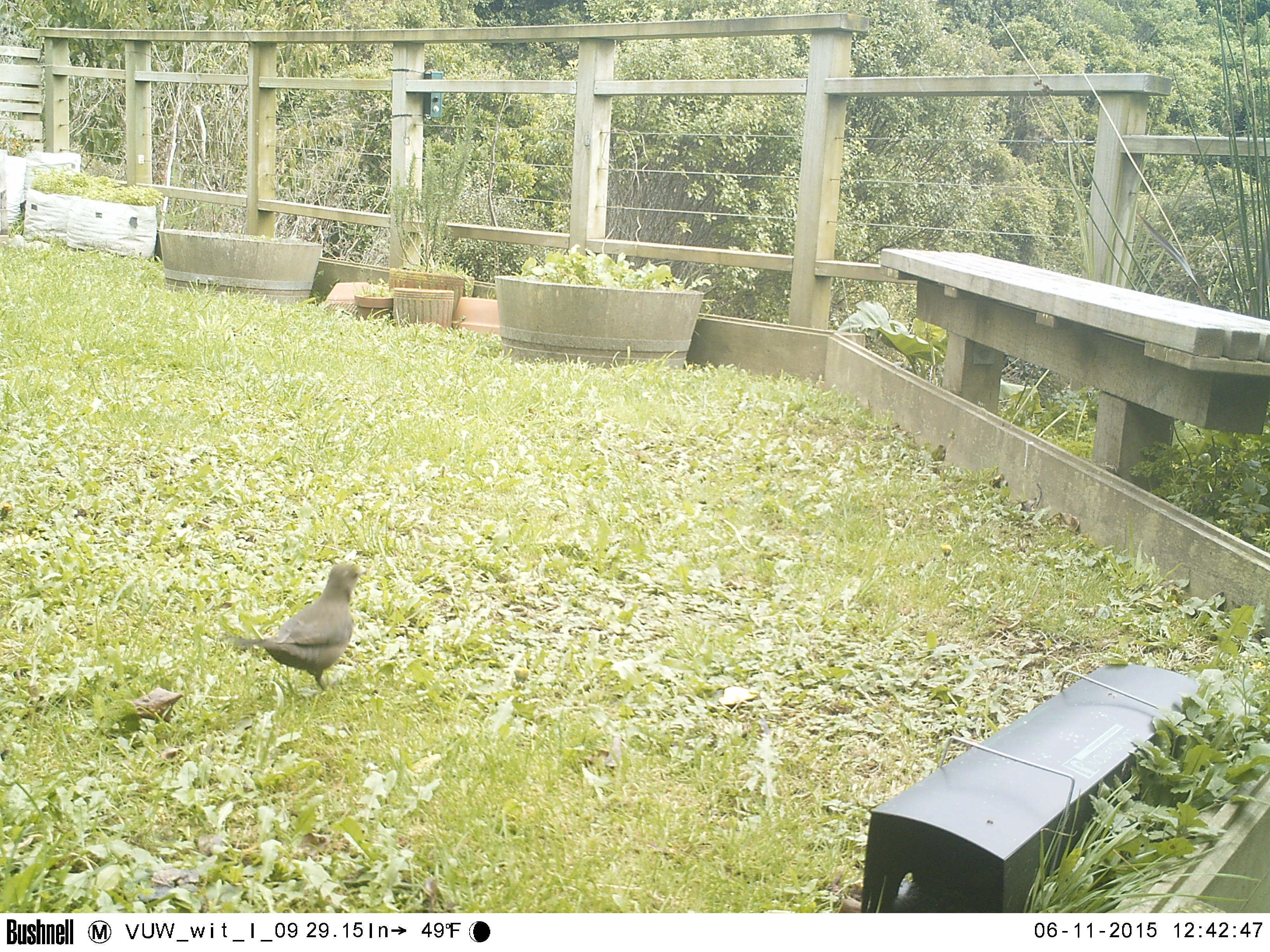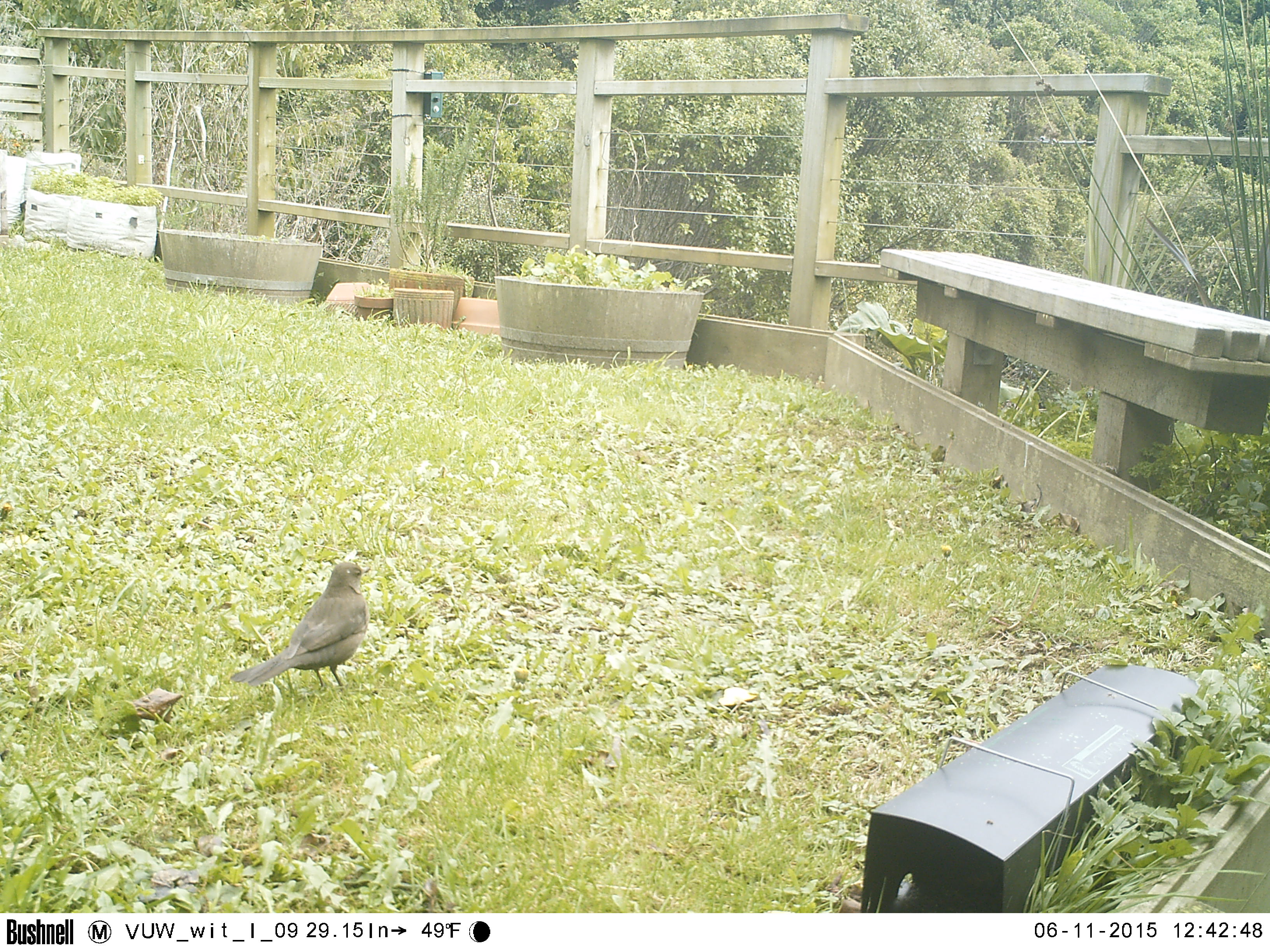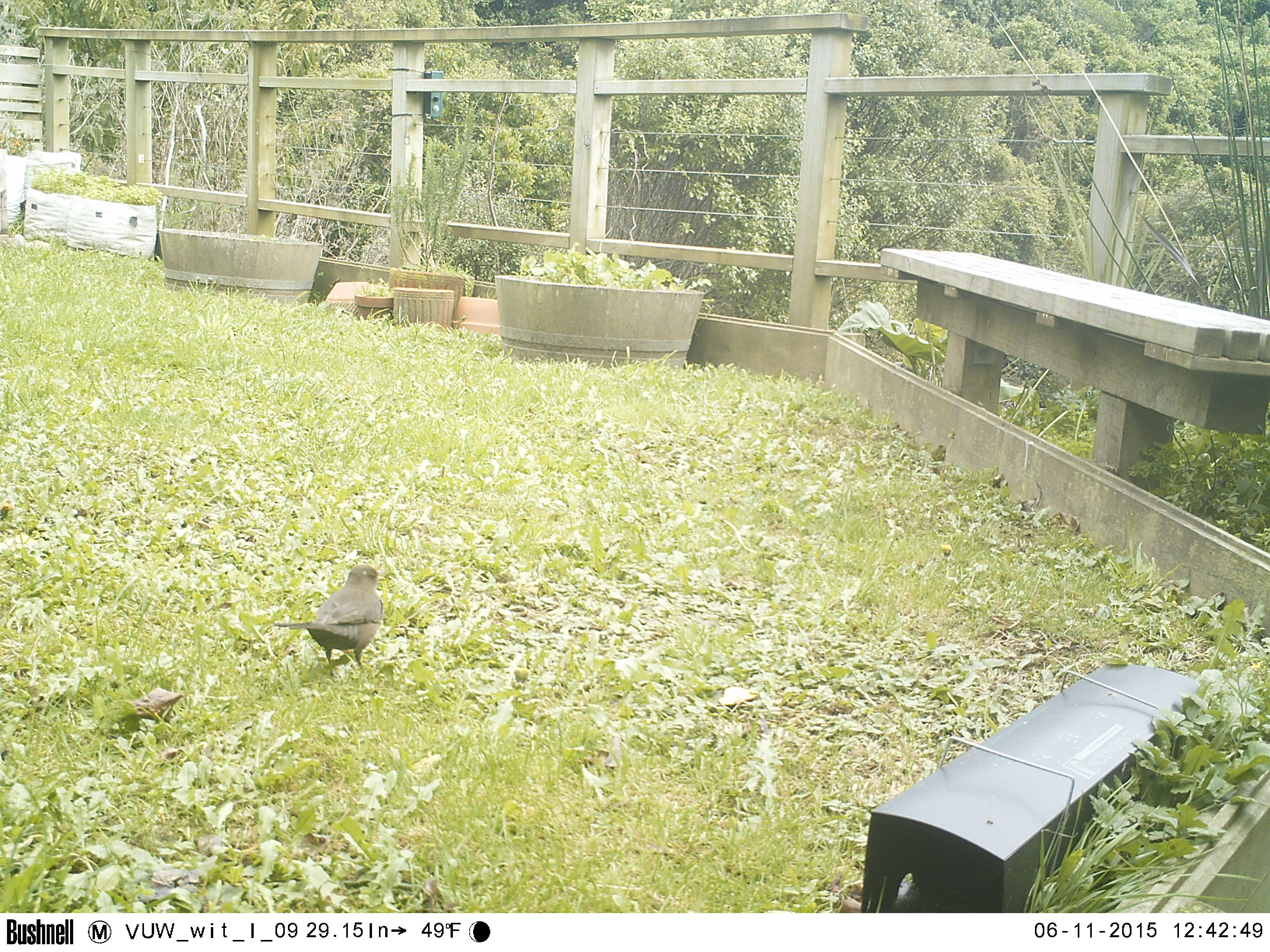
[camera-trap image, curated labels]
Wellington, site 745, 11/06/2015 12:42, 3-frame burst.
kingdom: Animalia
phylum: Chordata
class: Aves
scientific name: Aves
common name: bird